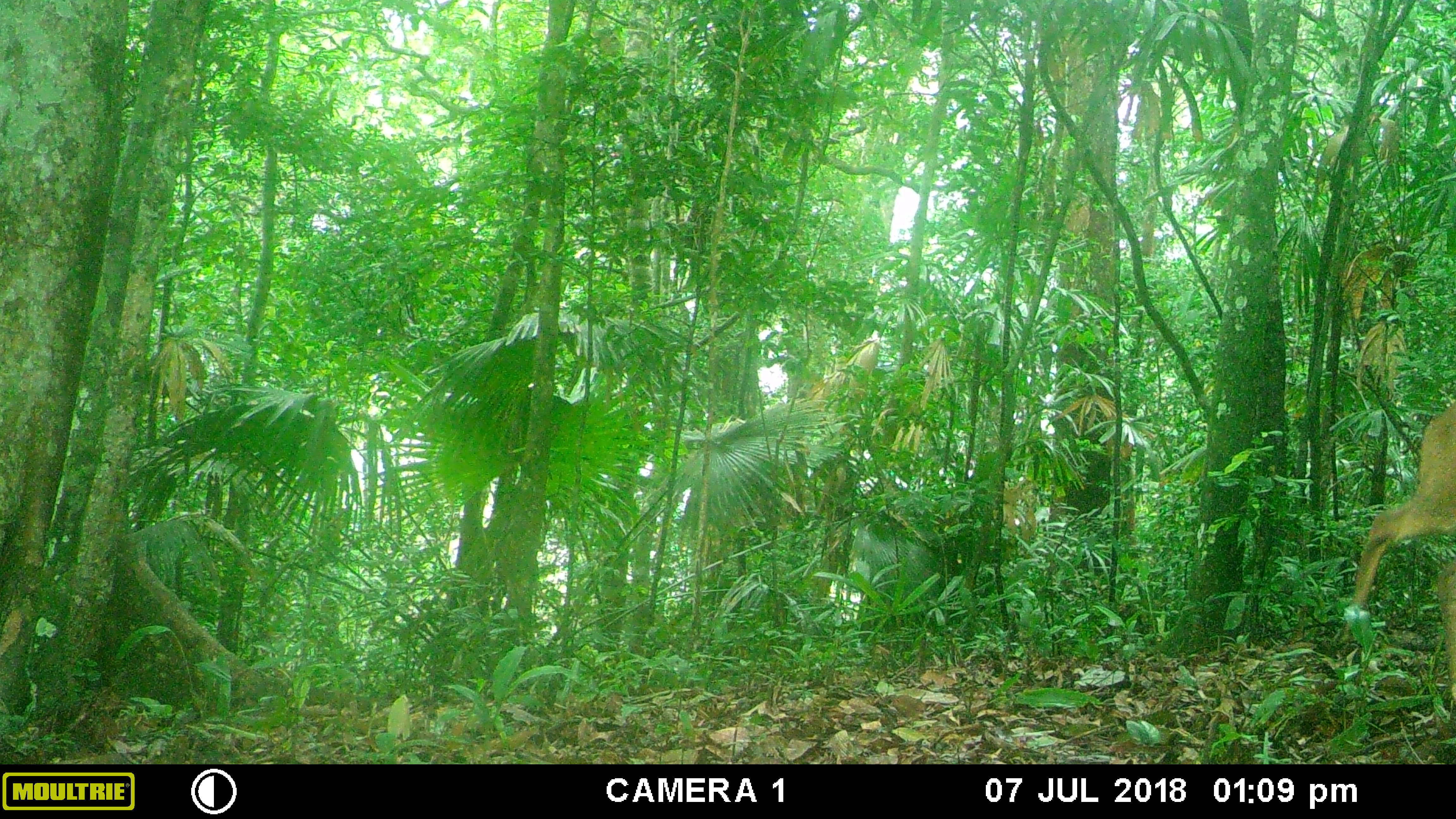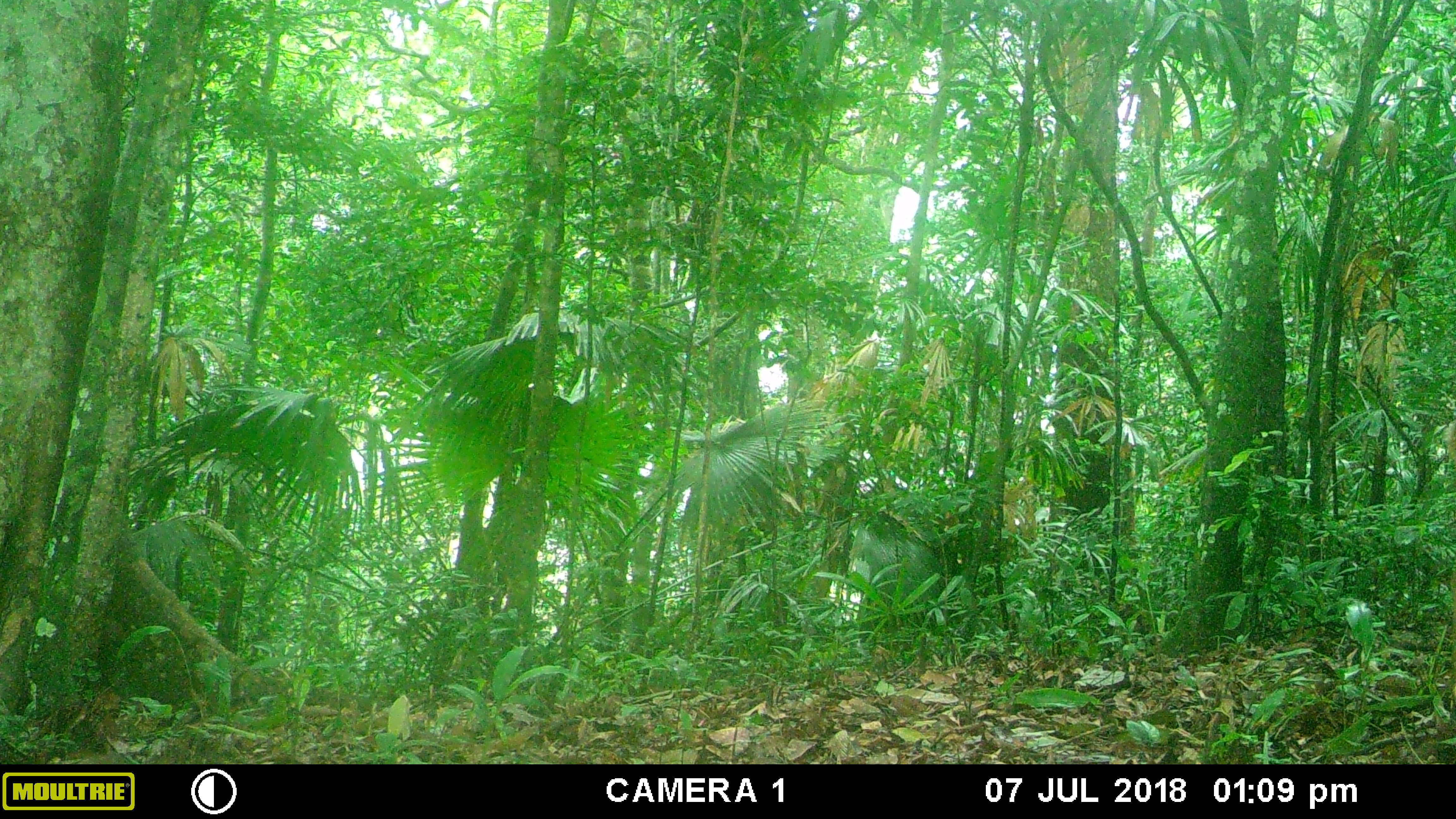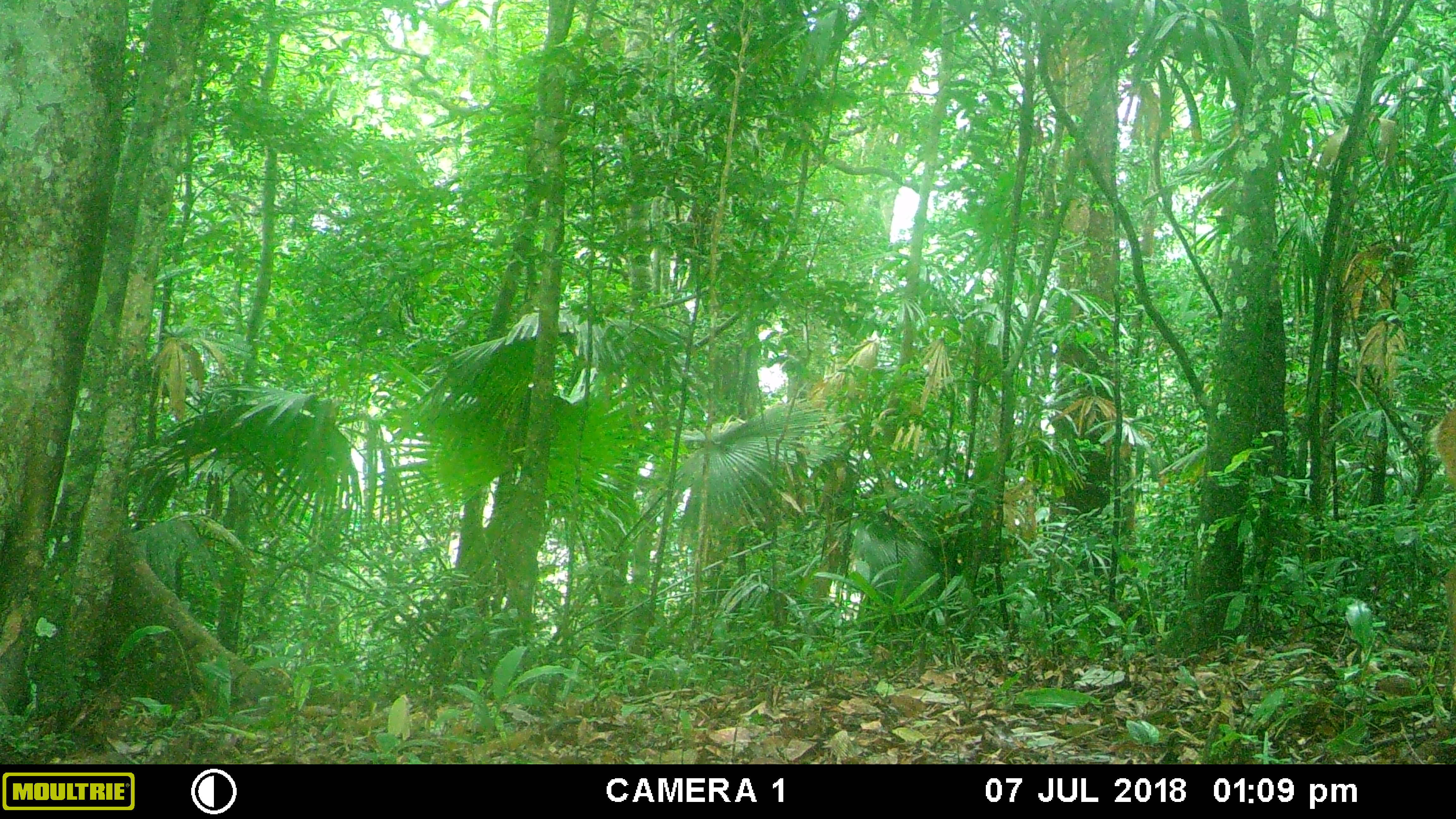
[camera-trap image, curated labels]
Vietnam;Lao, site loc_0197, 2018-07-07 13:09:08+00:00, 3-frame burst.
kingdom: Animalia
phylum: Chordata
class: Mammalia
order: Artiodactyla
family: Cervidae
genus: Muntiacus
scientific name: Muntiacus vuquangensis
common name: large-antlered muntjac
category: large antlered muntjac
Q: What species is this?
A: Large antlered muntjac (large-antlered muntjac) (Muntiacus vuquangensis).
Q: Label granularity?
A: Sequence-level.